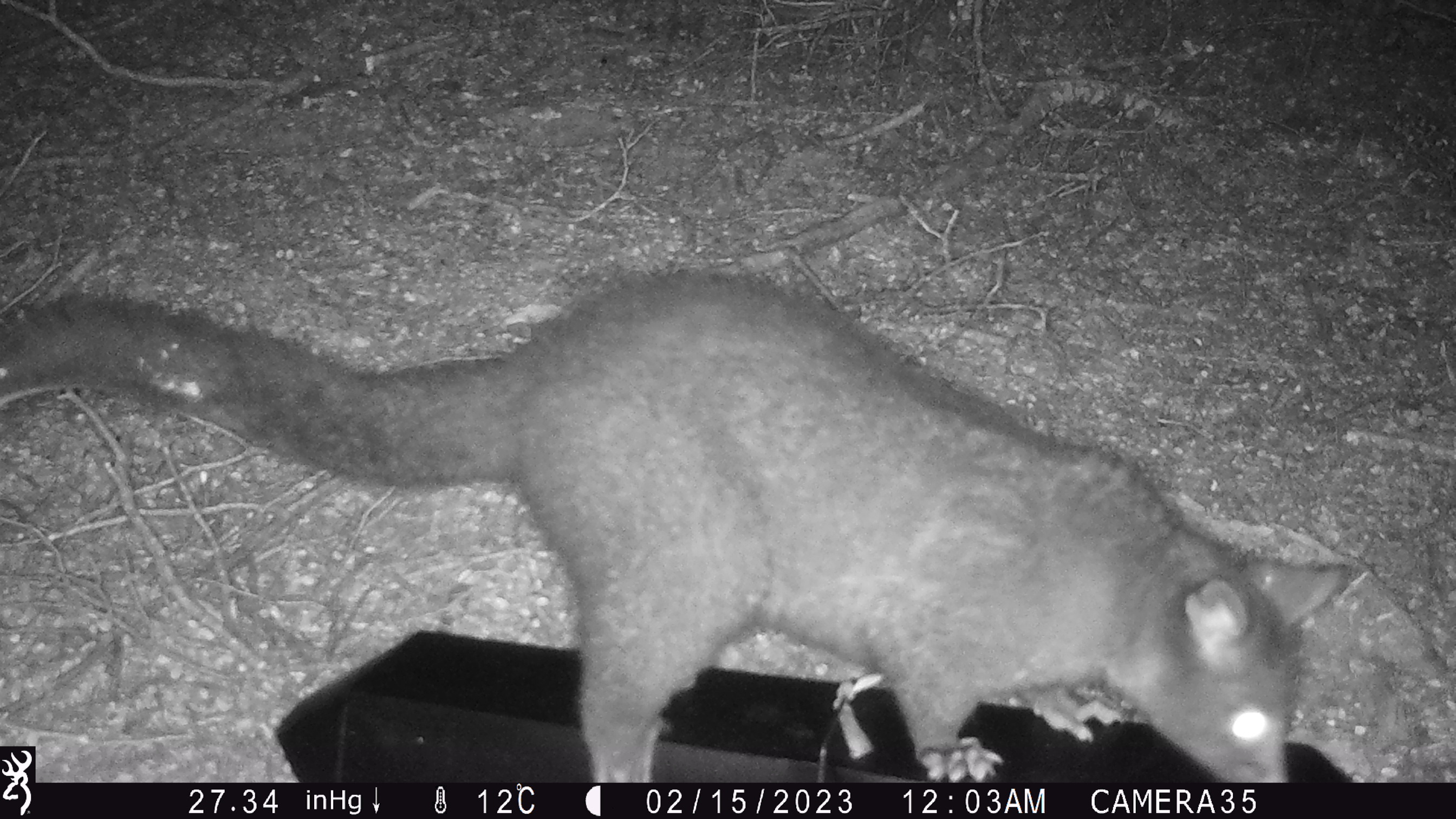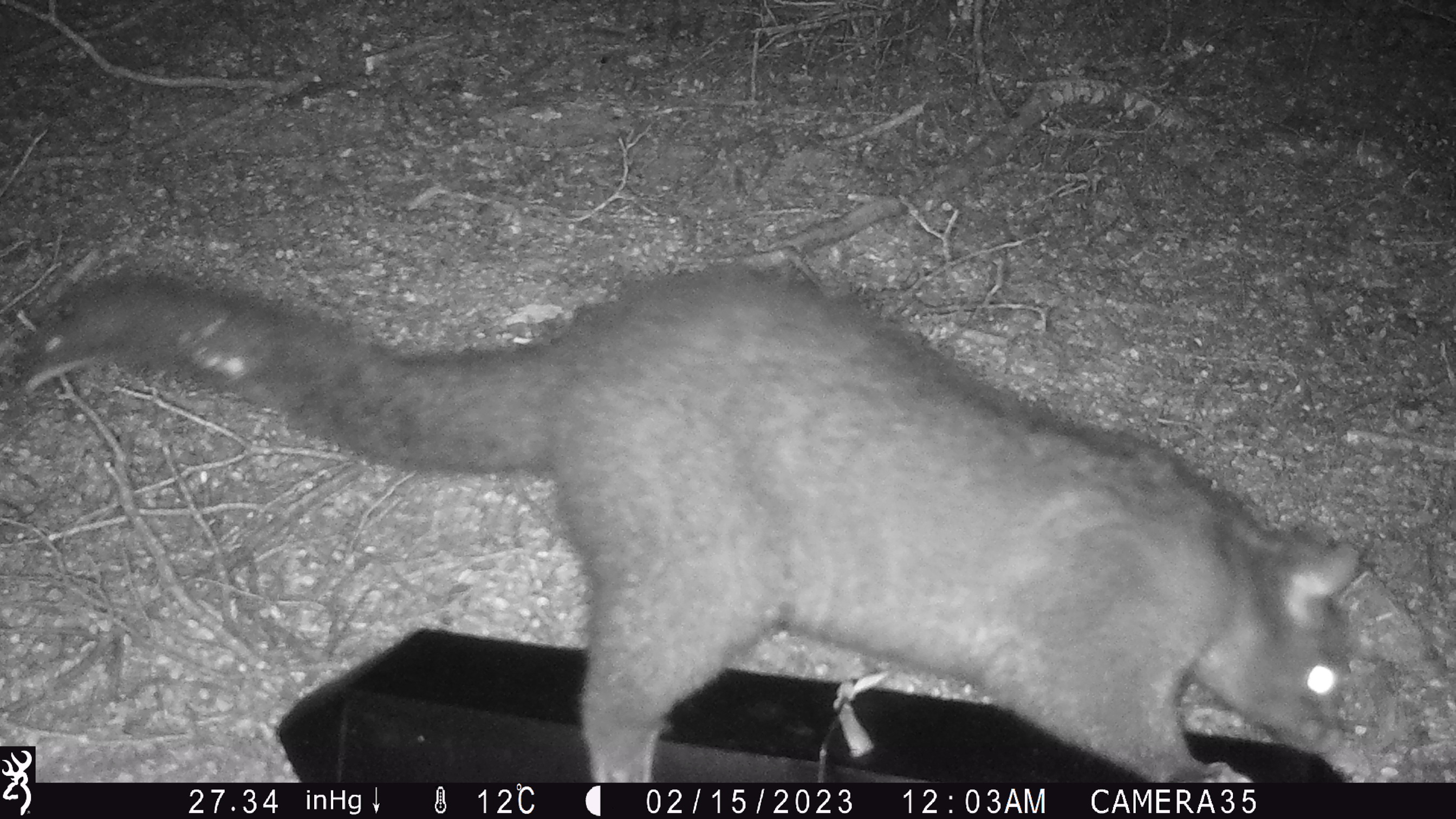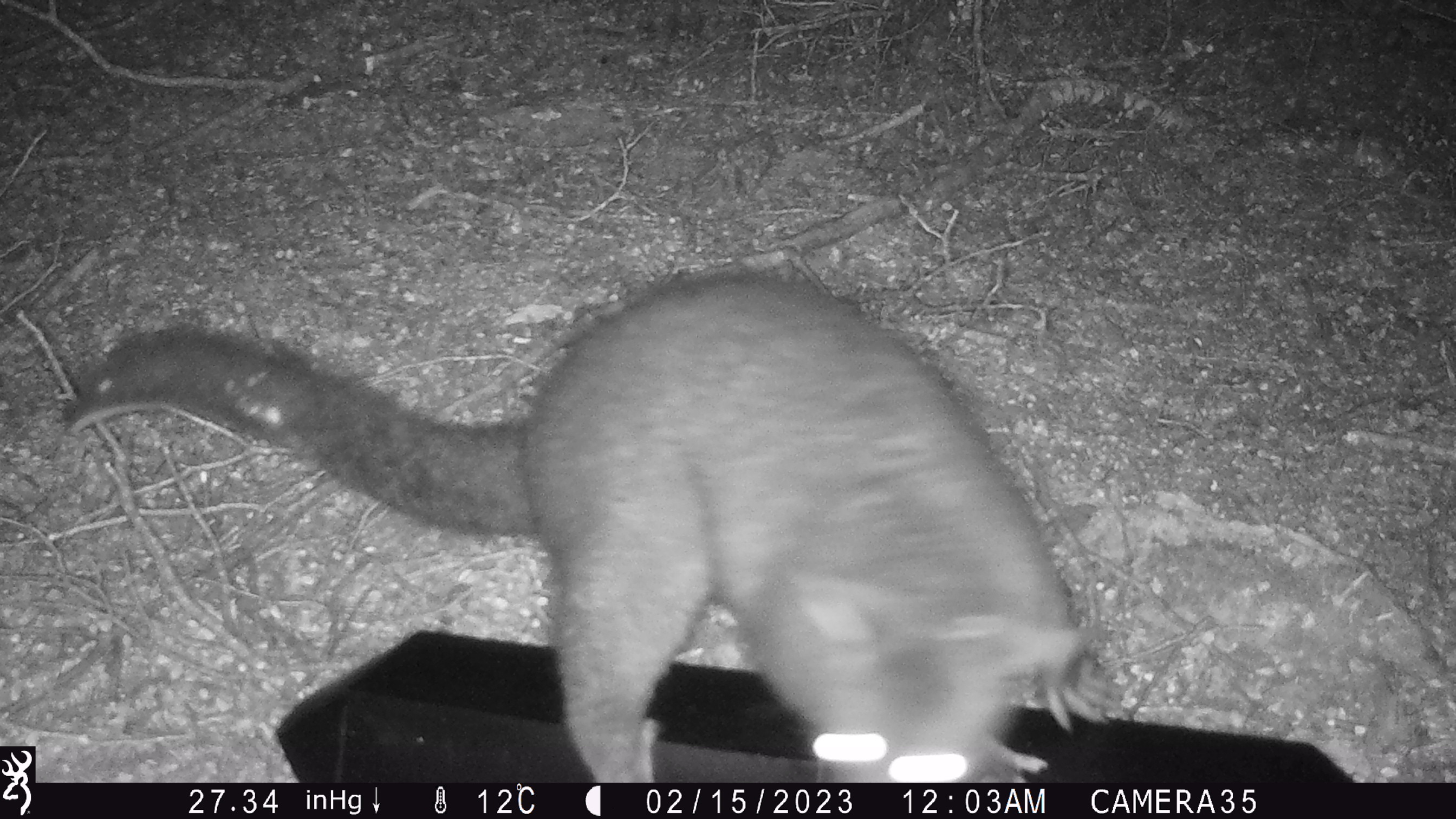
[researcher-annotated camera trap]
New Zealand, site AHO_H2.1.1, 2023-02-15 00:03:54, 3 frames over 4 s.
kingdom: Animalia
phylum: Chordata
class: Mammalia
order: Carnivora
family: Mustelidae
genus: Mustela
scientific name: Mustela erminea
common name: stoat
Stoat (Mustela erminea).